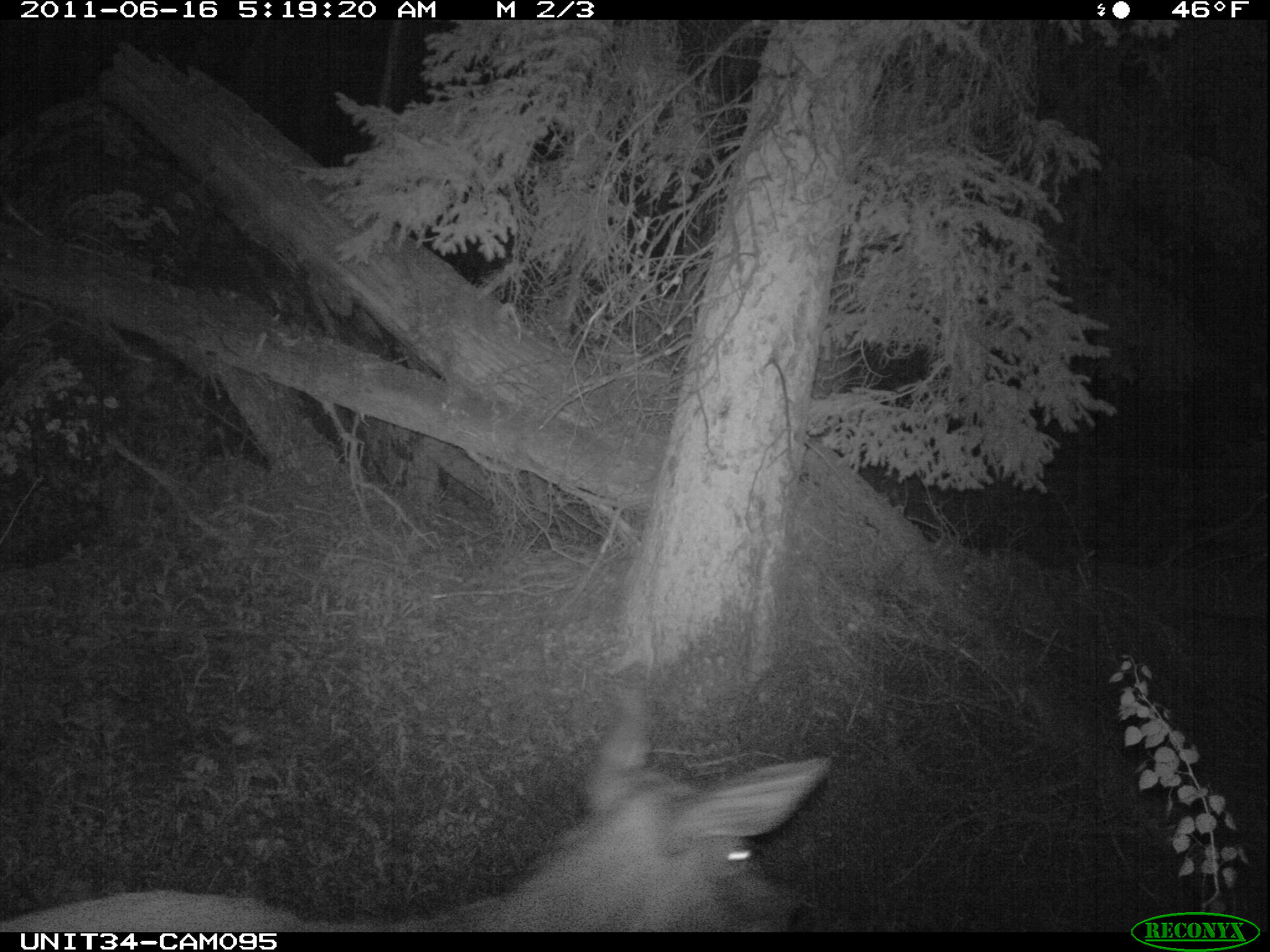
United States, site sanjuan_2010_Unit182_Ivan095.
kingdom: Animalia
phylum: Chordata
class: Mammalia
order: Artiodactyla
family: Cervidae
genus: Cervus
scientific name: Cervus elaphus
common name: red deer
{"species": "Cervus elaphus (red deer)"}